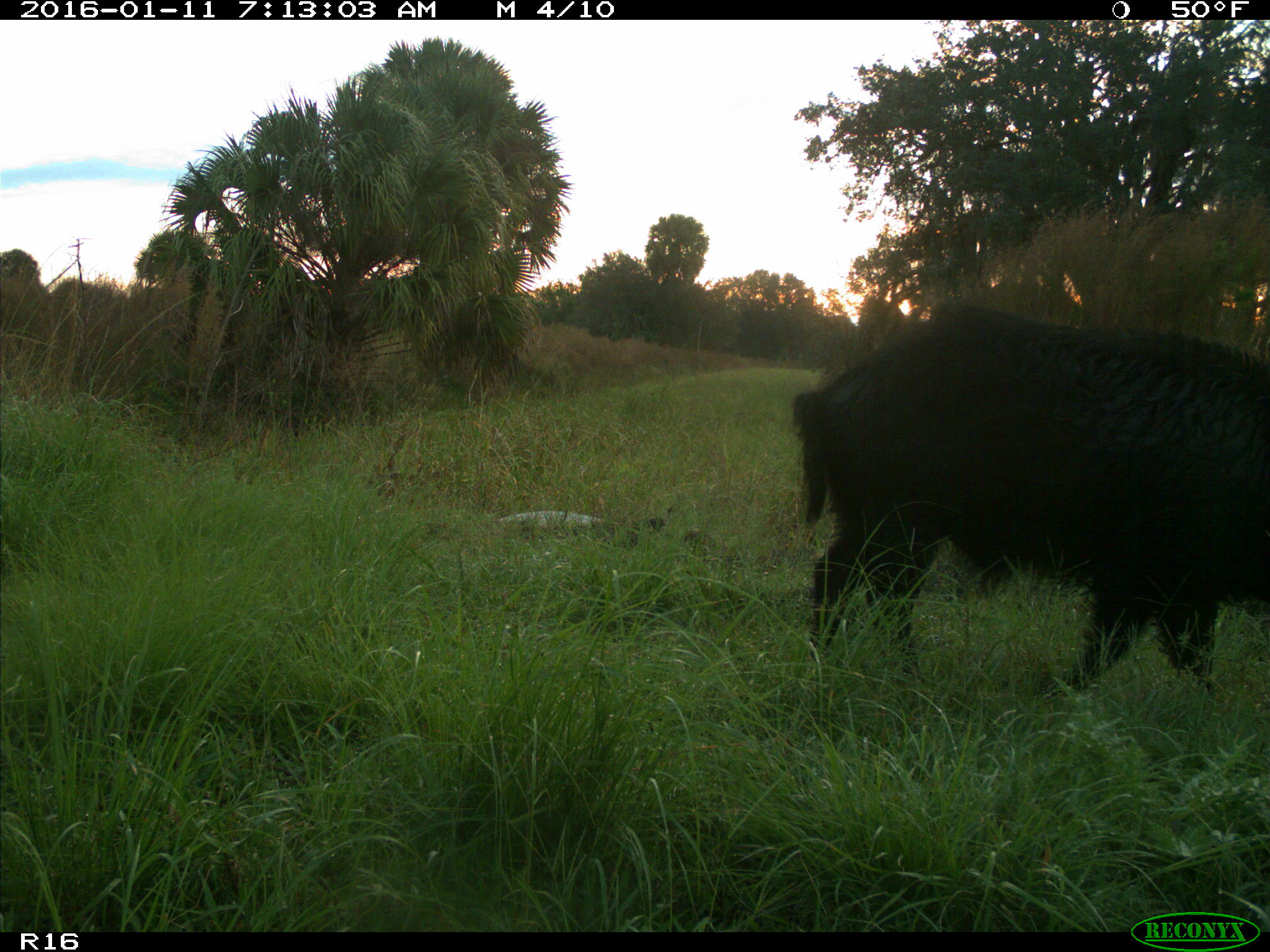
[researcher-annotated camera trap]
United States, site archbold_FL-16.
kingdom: Animalia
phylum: Chordata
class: Mammalia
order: Artiodactyla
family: Suidae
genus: Sus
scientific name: Sus scrofa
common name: wild boar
Sus scrofa (wild boar).